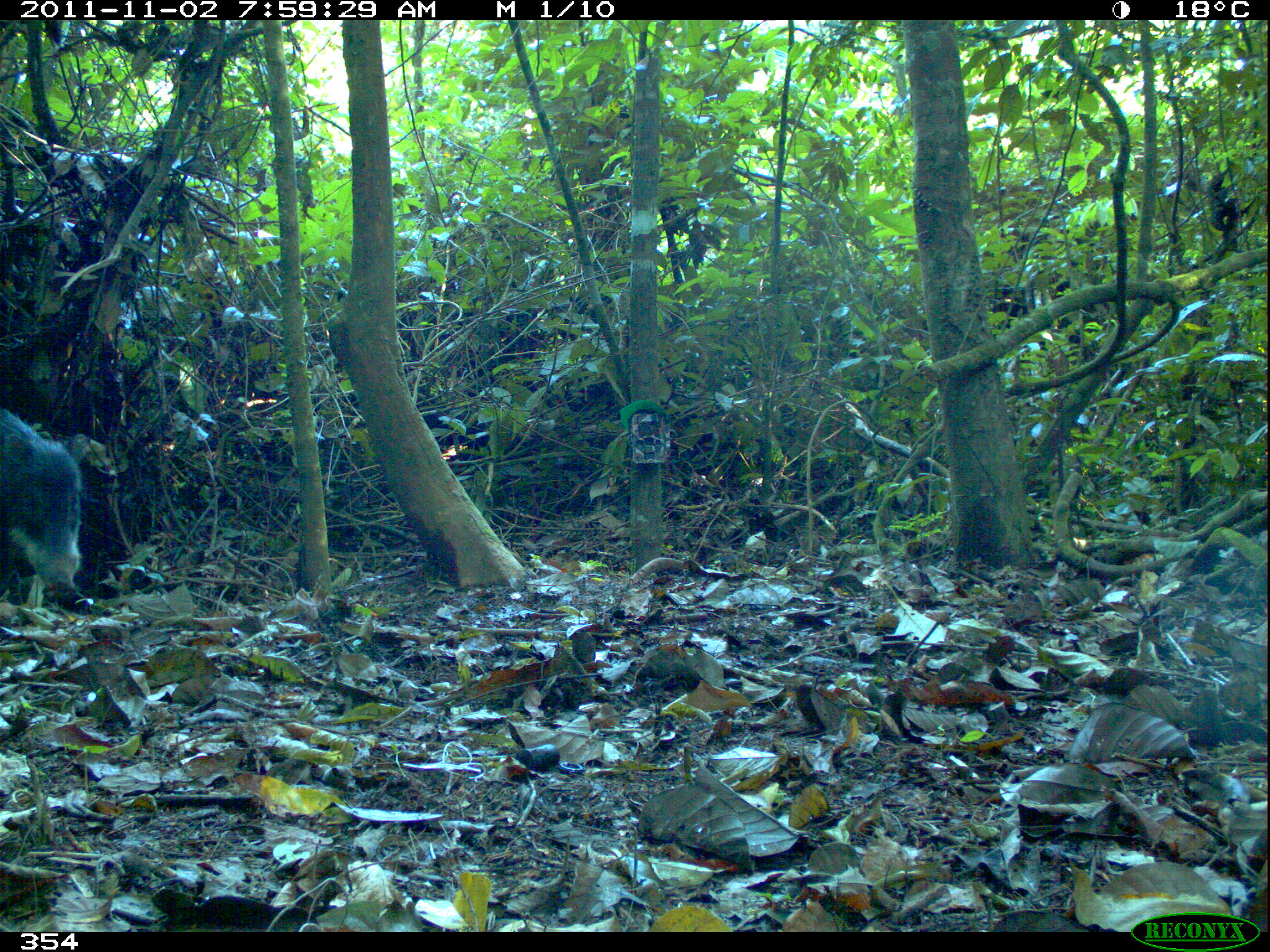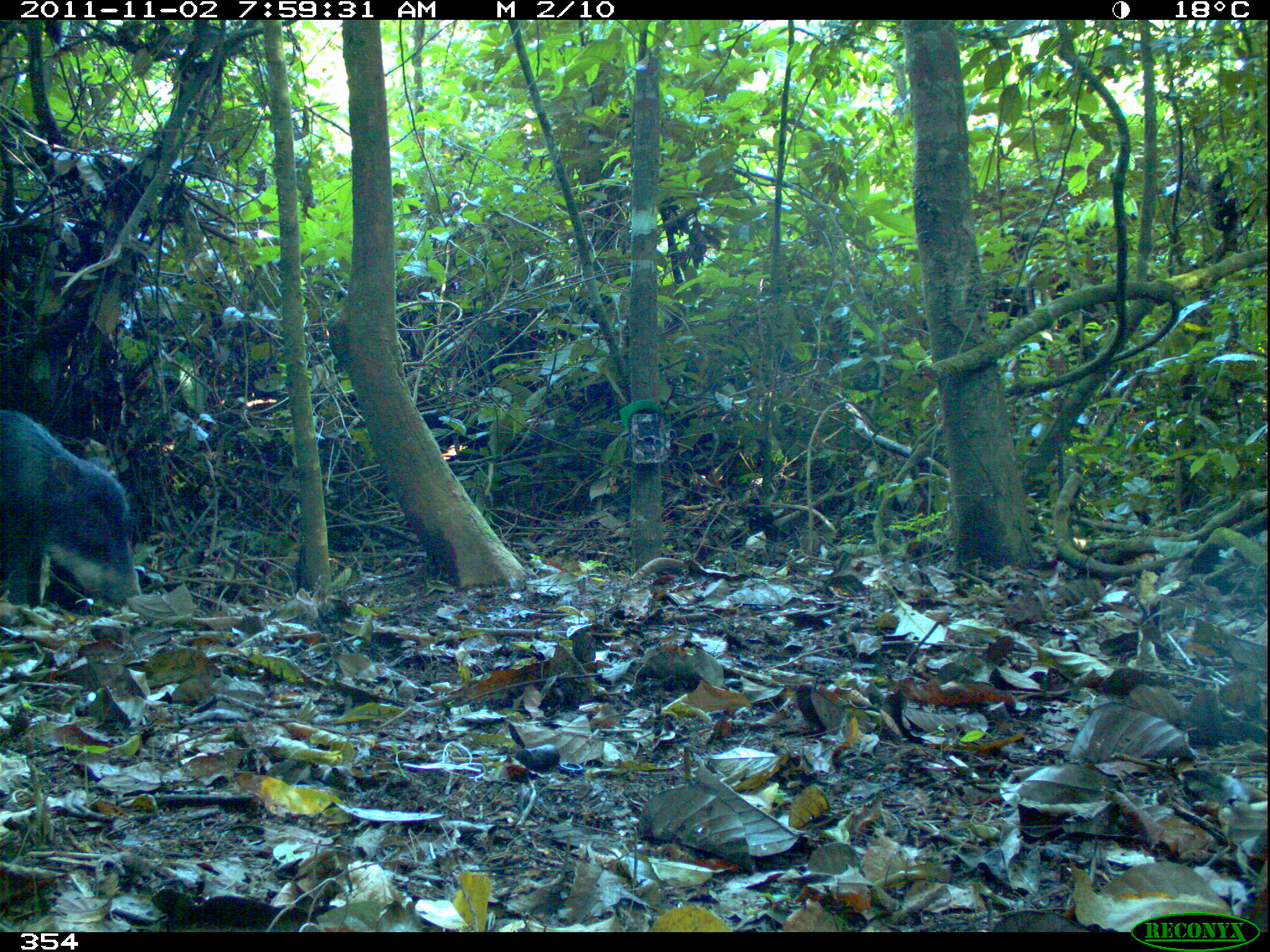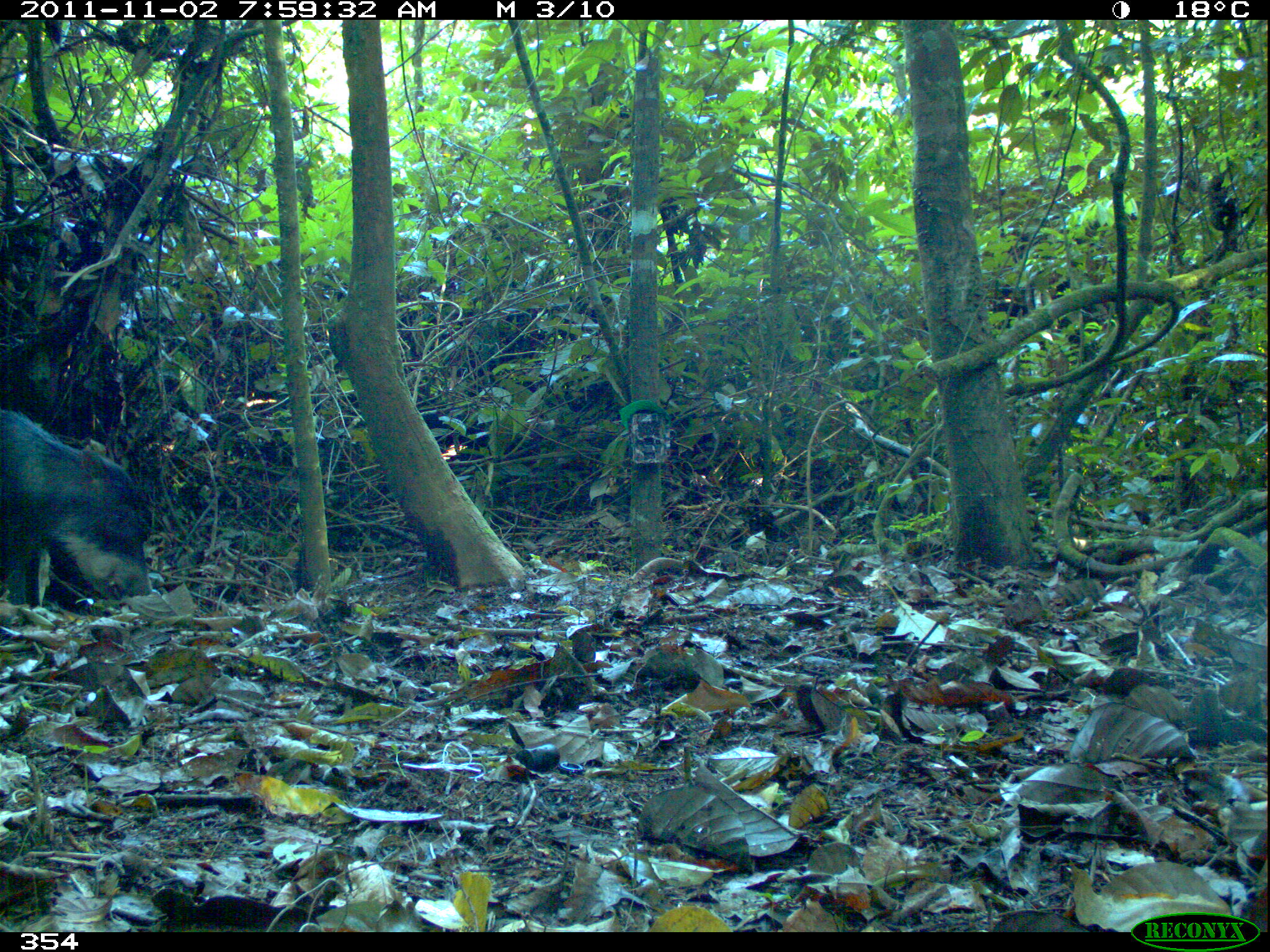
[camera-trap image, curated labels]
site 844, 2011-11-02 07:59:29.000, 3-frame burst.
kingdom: Animalia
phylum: Chordata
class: Mammalia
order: Artiodactyla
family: Tayassuidae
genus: Tayassu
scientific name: Tayassu pecari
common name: white-lipped peccary